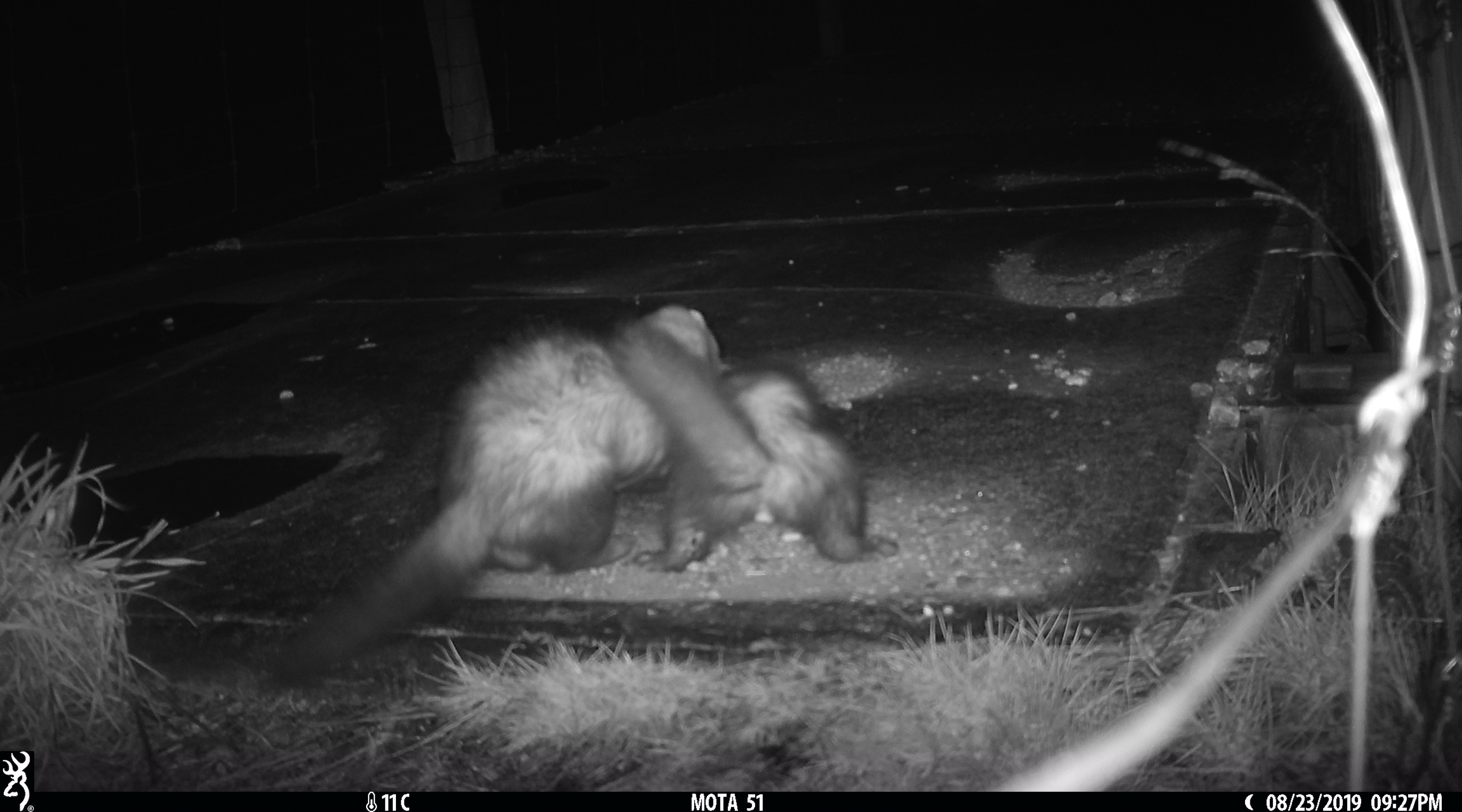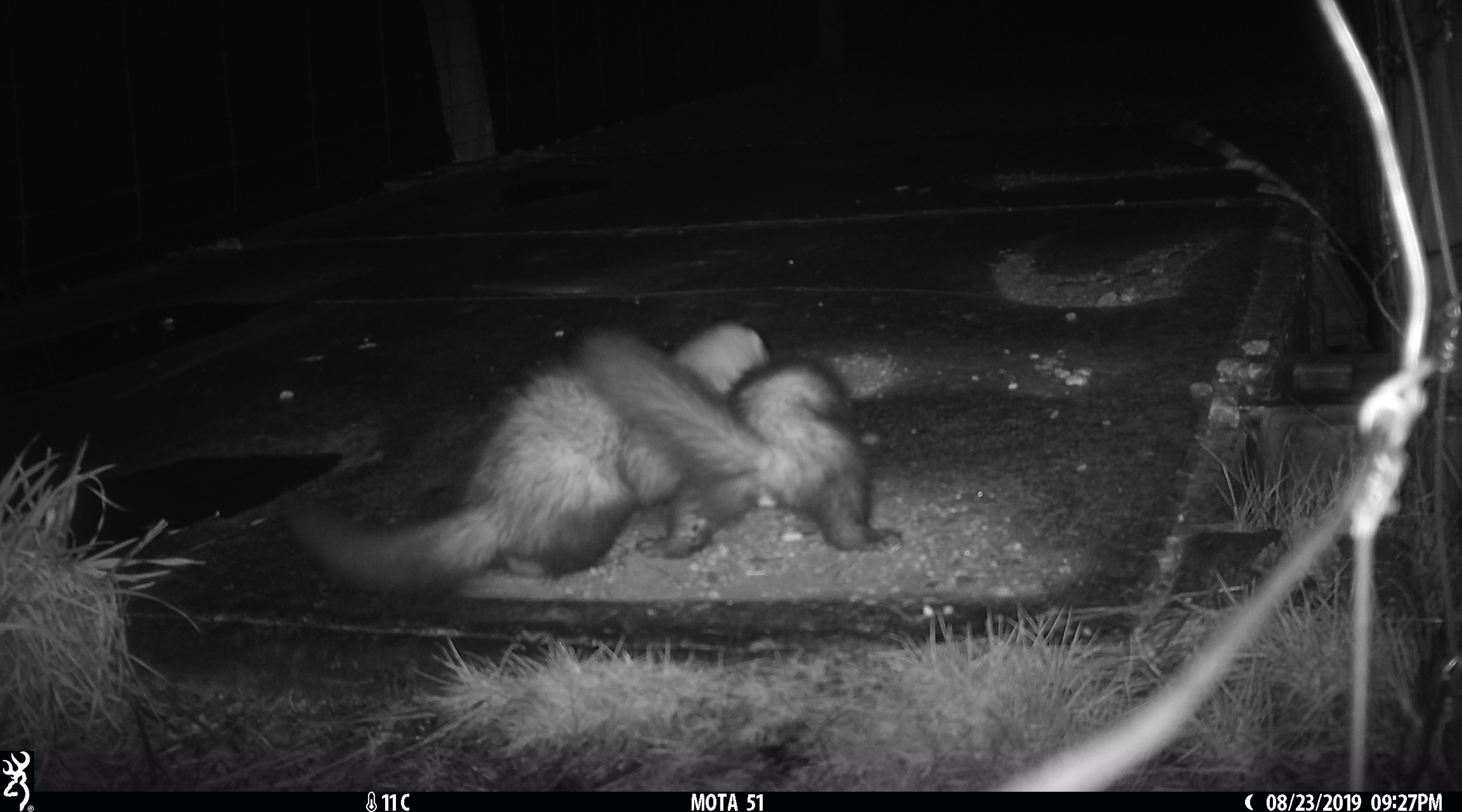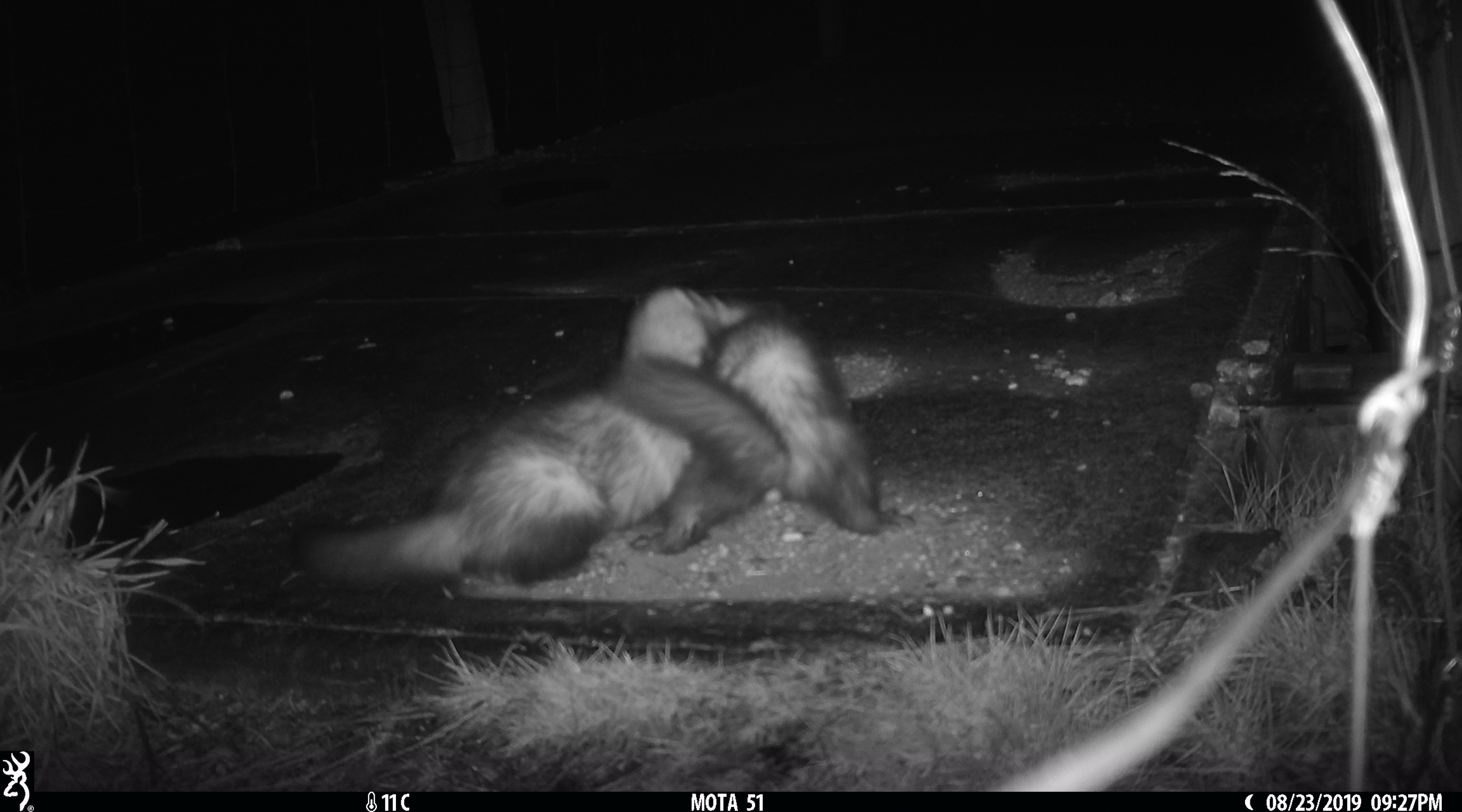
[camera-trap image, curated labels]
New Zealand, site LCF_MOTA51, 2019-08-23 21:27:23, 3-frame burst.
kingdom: Animalia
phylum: Chordata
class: Mammalia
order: Carnivora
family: Mustelidae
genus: Mustela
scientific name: Mustela furo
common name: ferret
Ferret (Mustela furo).